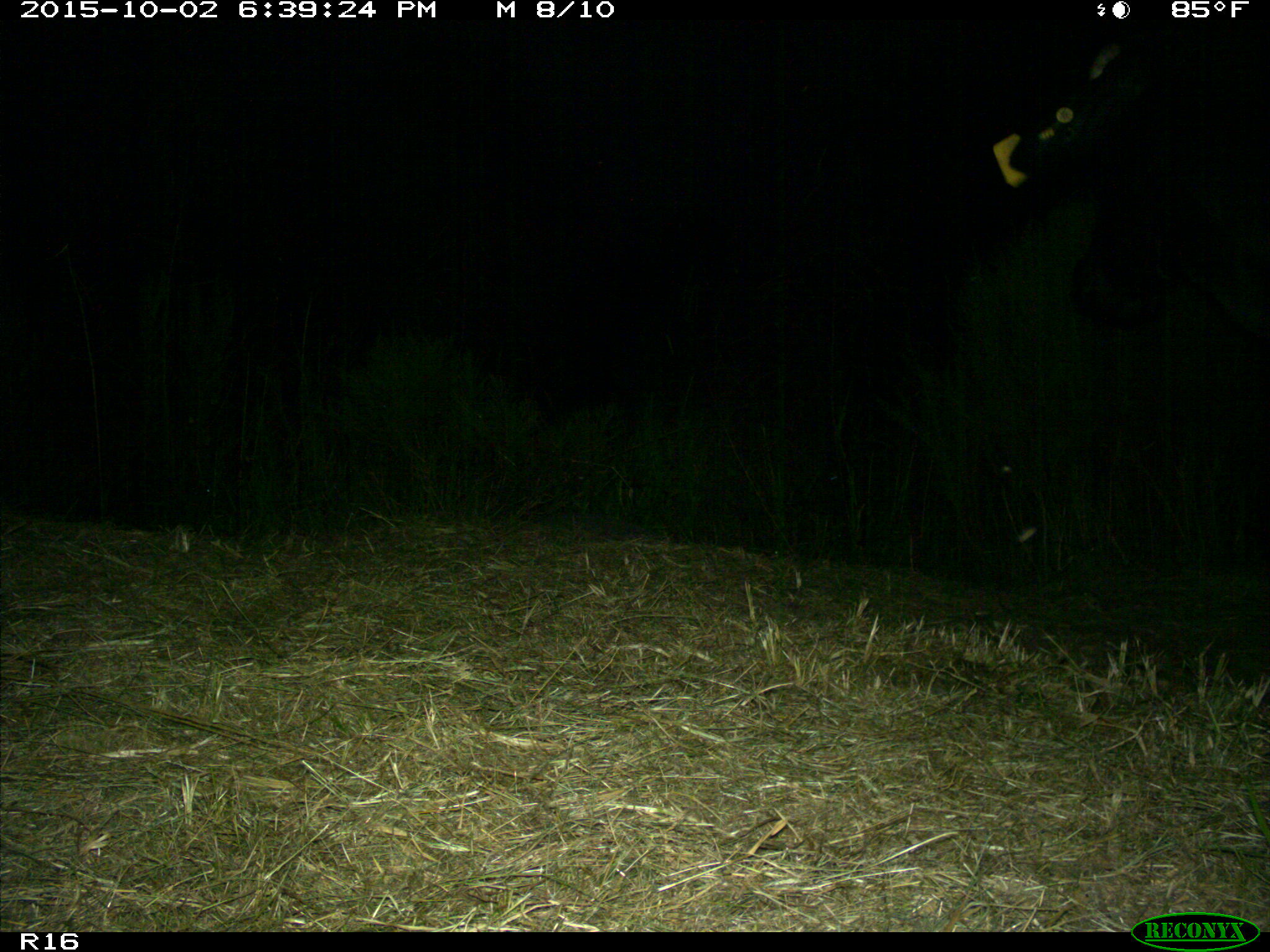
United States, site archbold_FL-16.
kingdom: Animalia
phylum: Chordata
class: Mammalia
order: Artiodactyla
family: Bovidae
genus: Bos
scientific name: Bos taurus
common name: domestic cow